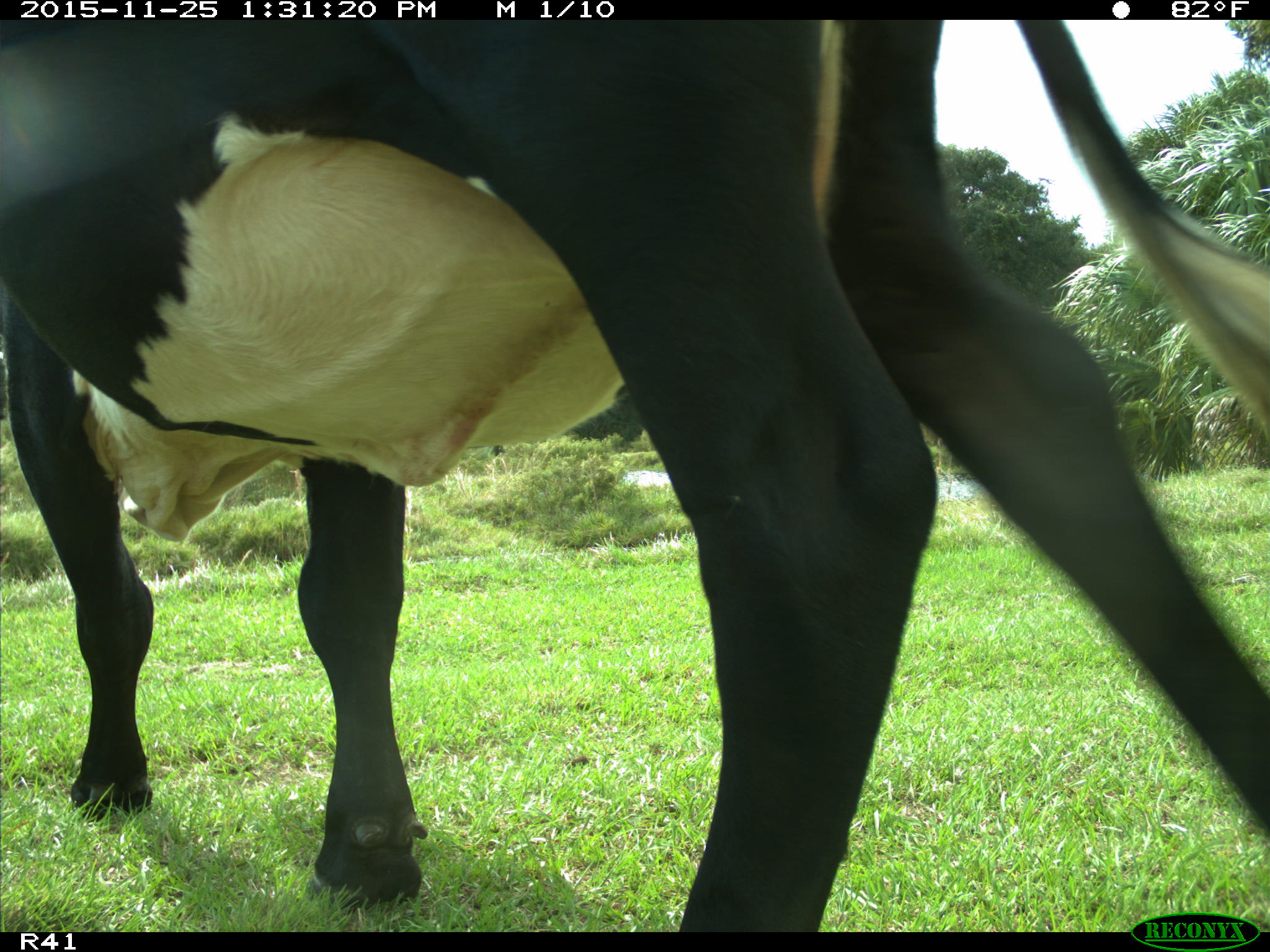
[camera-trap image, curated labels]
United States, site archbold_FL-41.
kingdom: Animalia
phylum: Chordata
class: Mammalia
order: Artiodactyla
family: Bovidae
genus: Bos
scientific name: Bos taurus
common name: domestic cow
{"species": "Bos taurus (domestic cow)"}